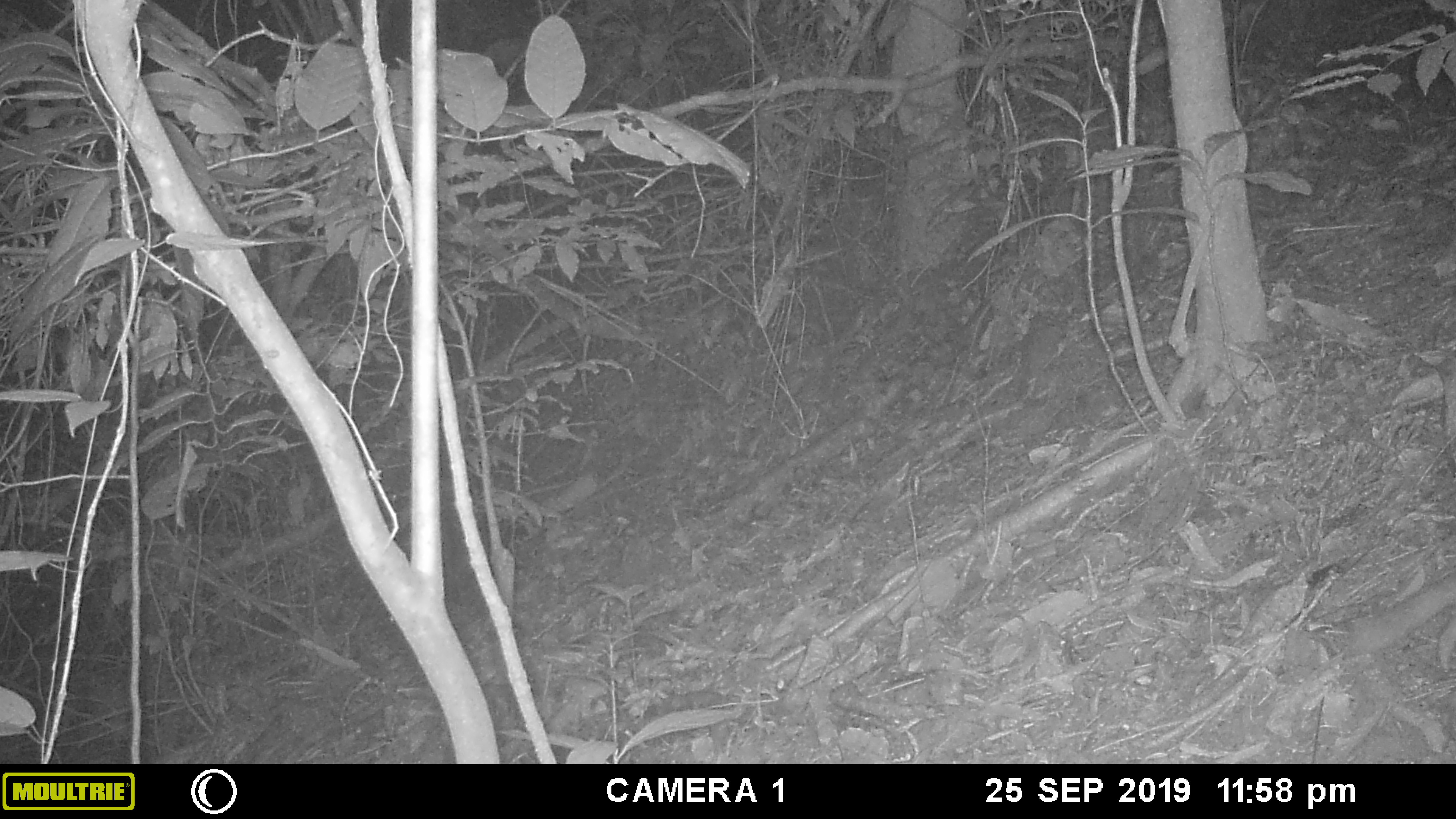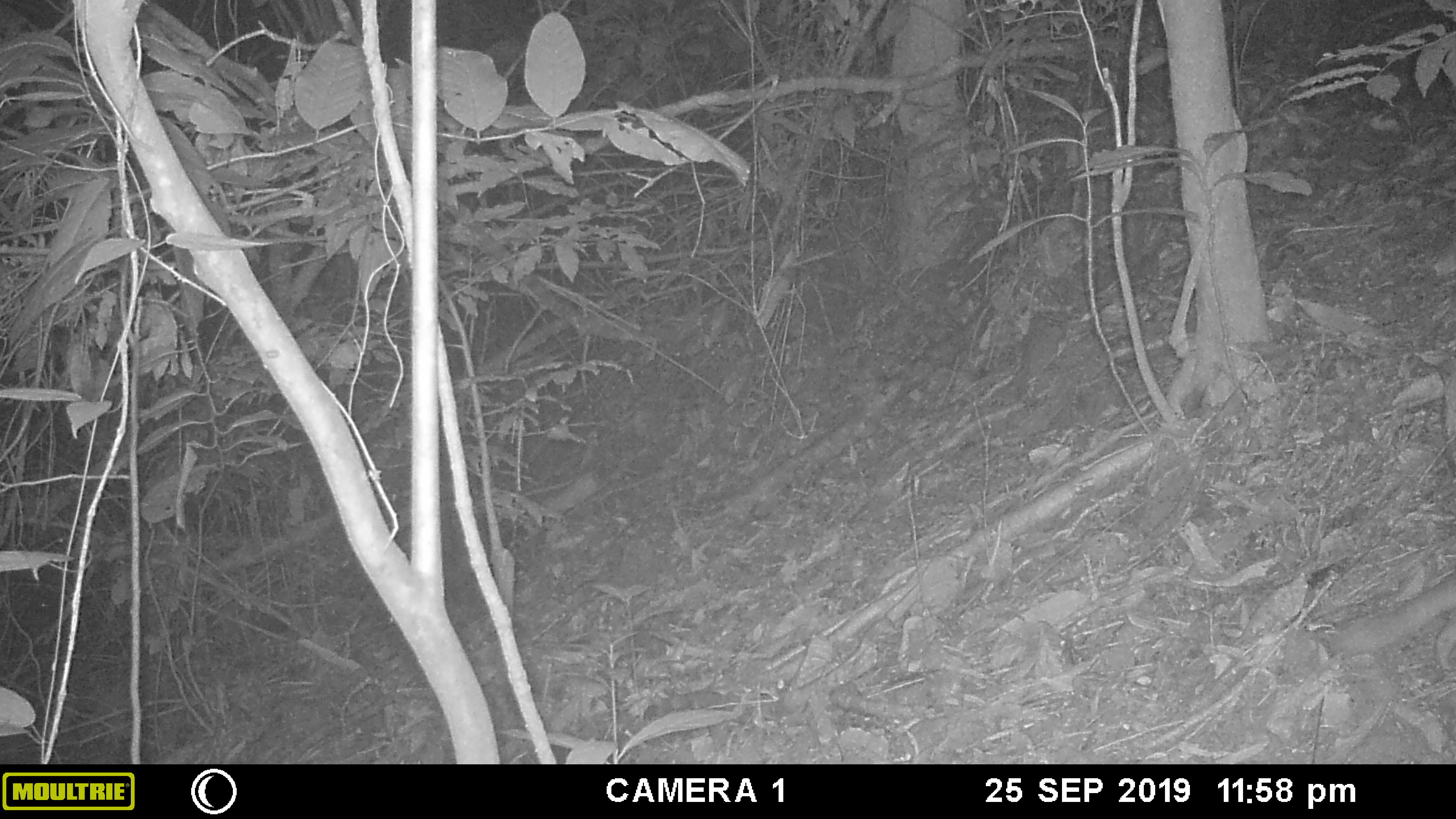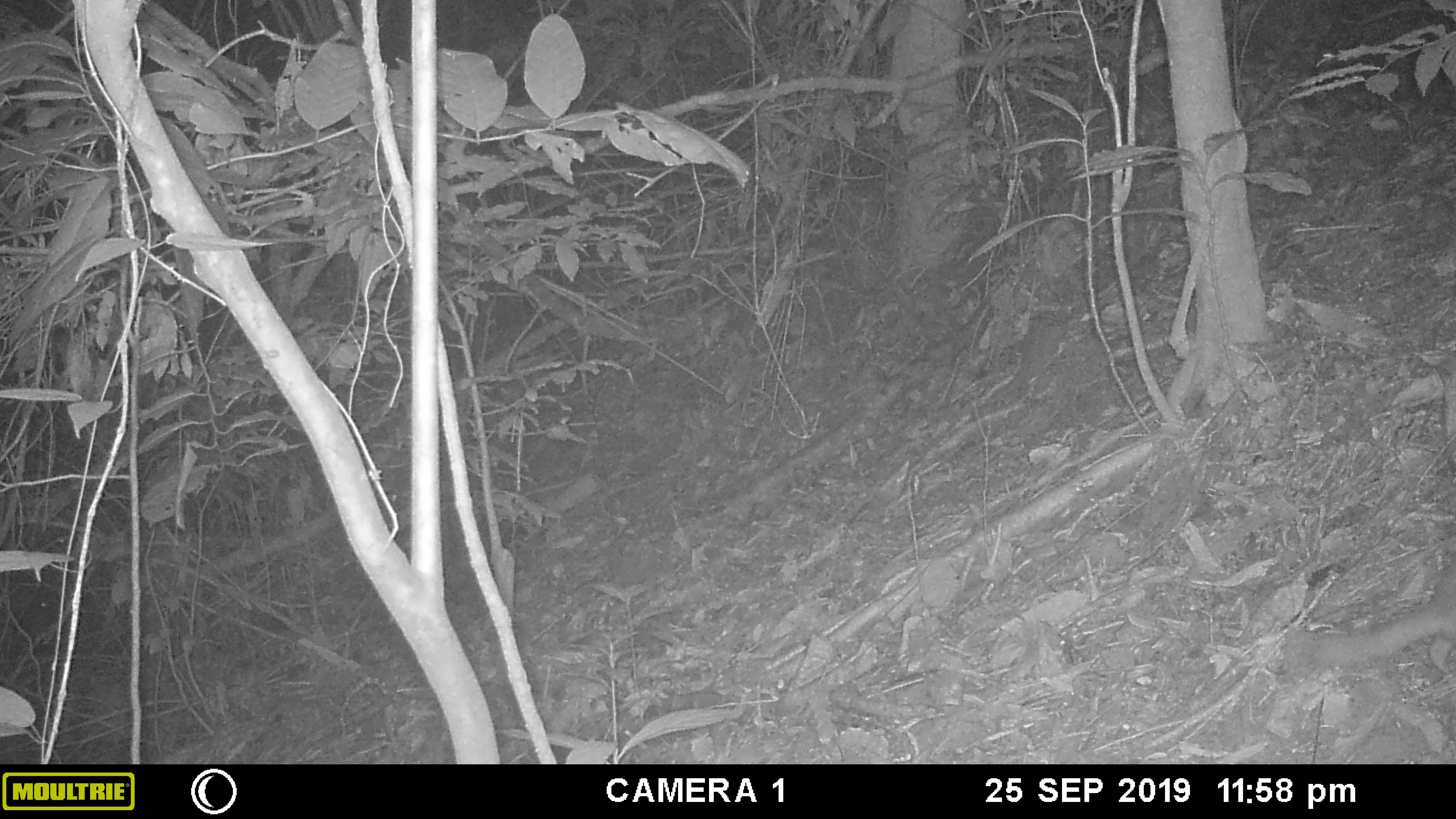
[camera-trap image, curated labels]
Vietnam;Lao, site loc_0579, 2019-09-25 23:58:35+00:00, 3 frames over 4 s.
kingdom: Animalia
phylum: Chordata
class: Mammalia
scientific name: Mammalia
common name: mammal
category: unidentified small mammal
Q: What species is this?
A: Unidentified small mammal (mammal) (Mammalia).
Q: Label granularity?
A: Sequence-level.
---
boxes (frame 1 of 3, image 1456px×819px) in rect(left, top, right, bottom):
unidentified small mammal: rect(1349, 577, 1455, 670)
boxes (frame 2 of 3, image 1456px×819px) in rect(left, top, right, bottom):
unidentified small mammal: rect(1328, 569, 1456, 674)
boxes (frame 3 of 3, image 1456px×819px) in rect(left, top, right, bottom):
unidentified small mammal: rect(1313, 564, 1455, 676)